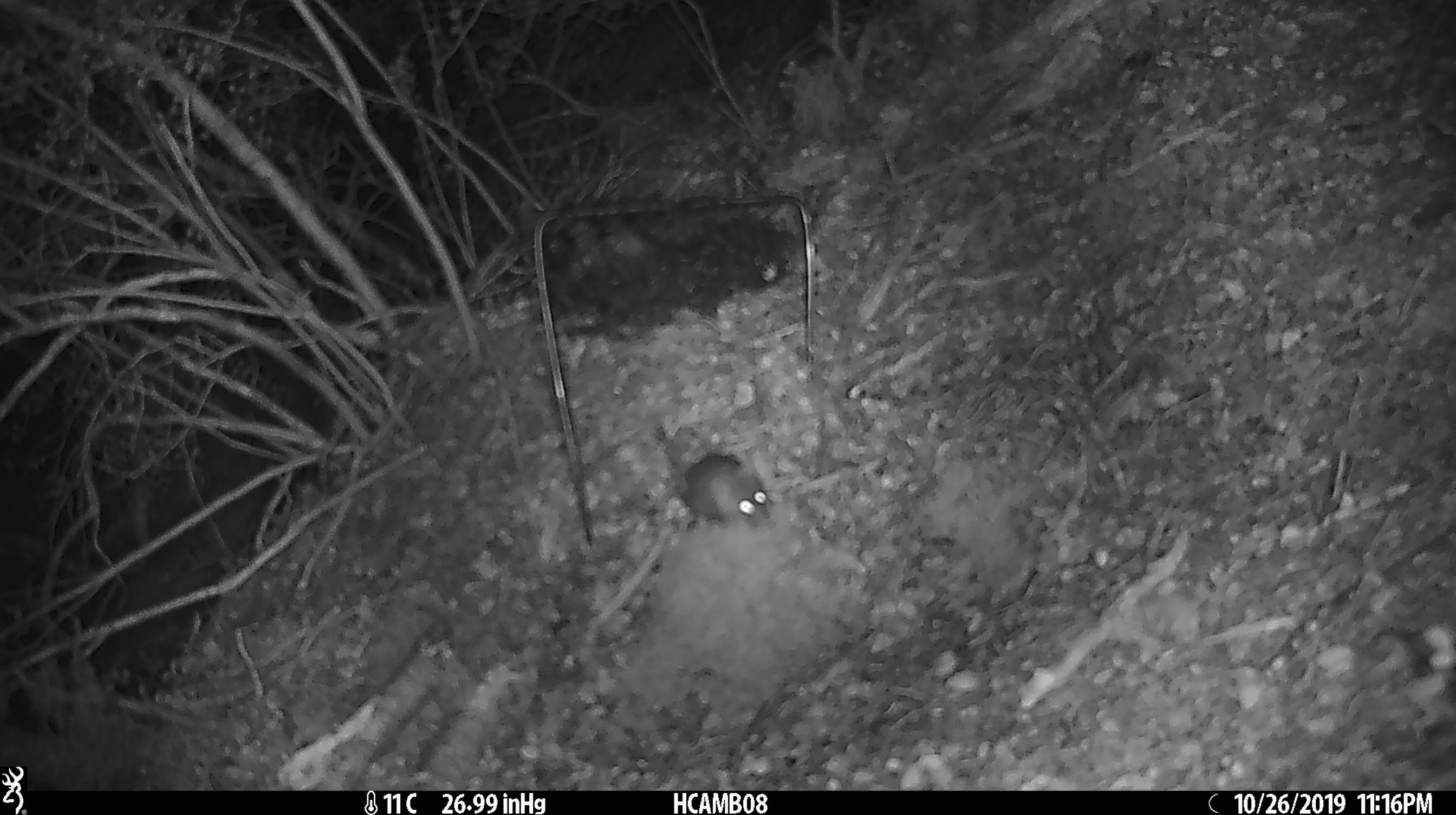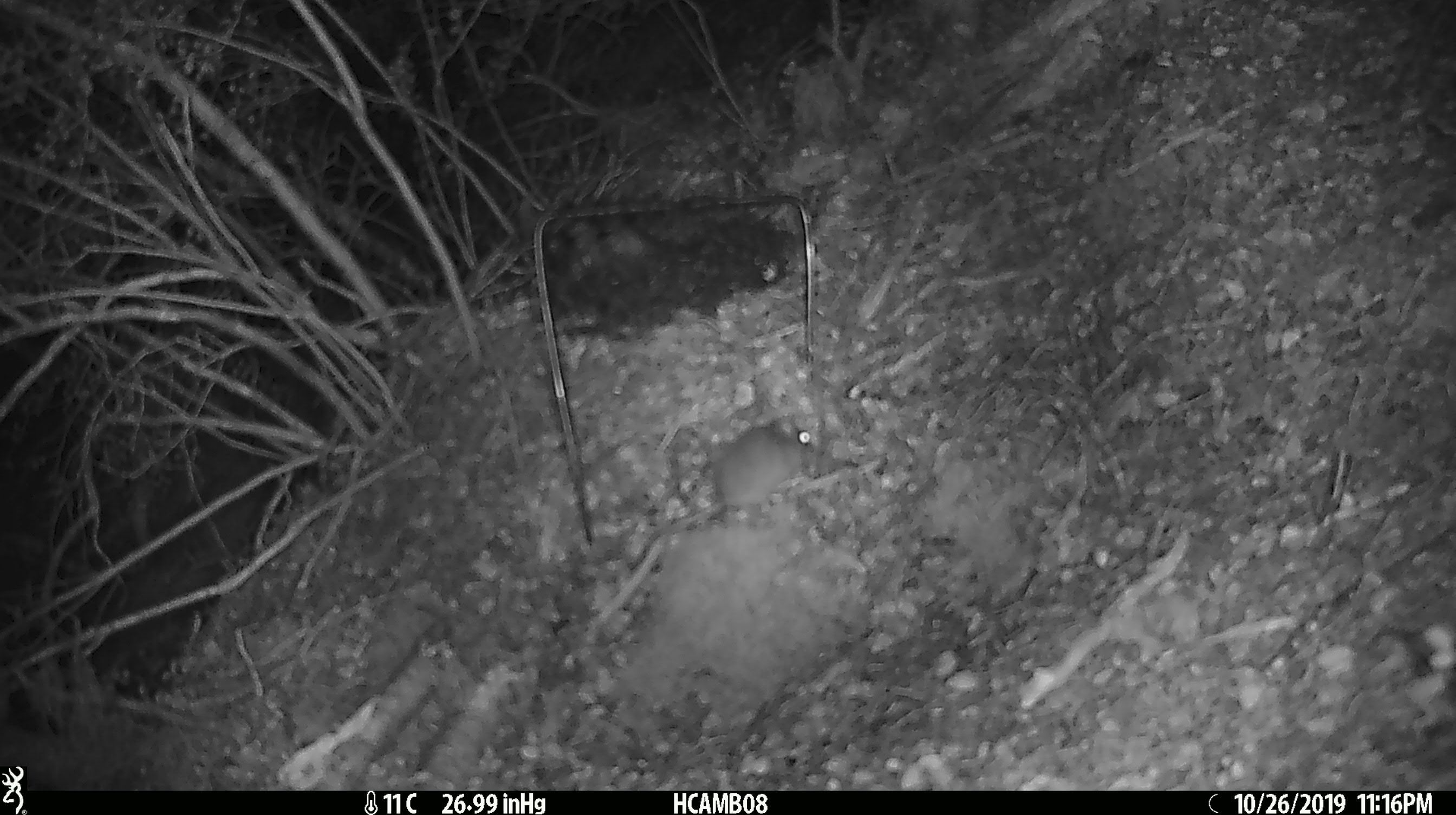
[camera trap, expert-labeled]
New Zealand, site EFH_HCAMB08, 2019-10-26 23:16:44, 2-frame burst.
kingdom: Animalia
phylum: Chordata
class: Mammalia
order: Rodentia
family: Muridae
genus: Mus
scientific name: Mus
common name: mouse